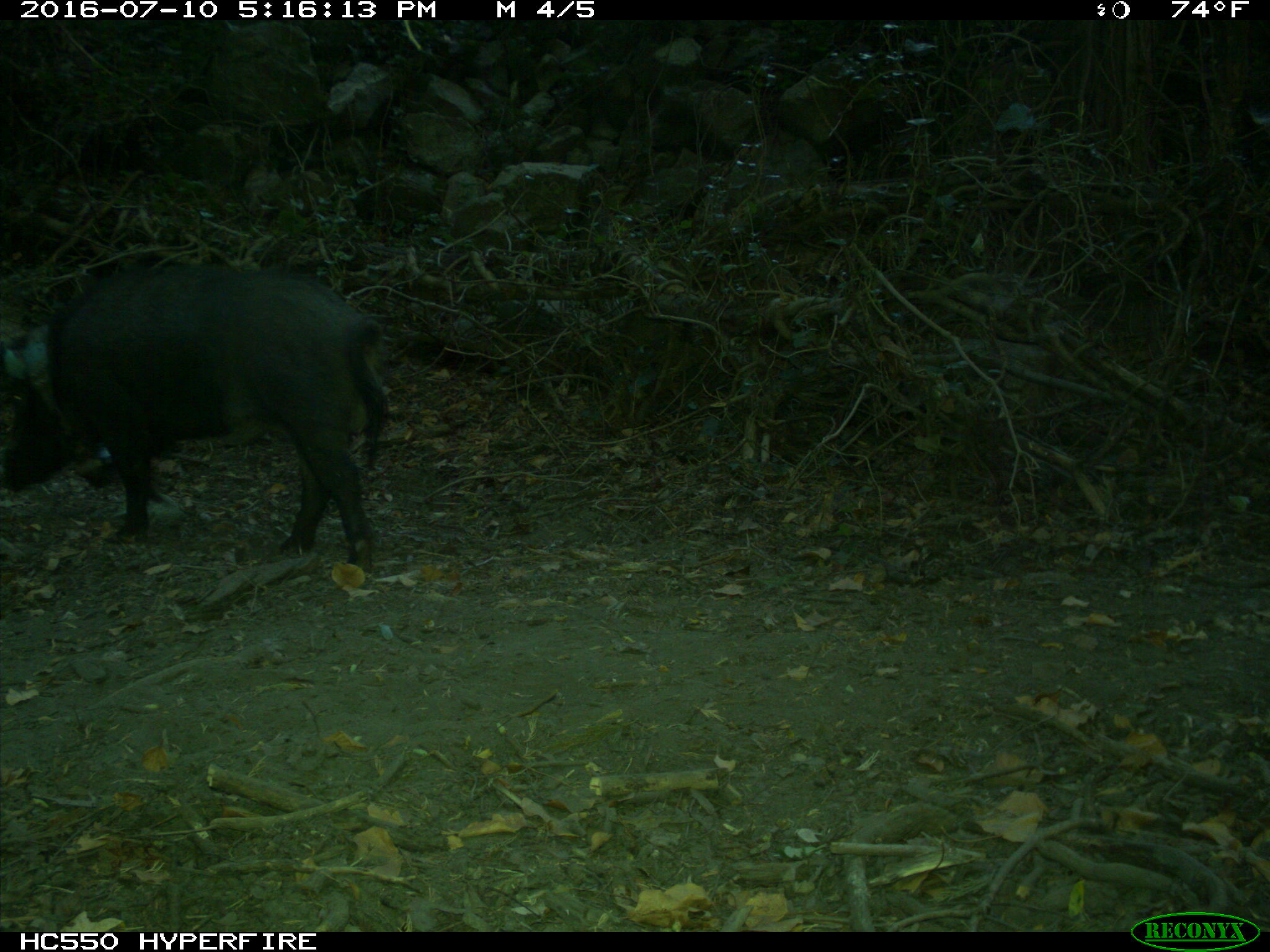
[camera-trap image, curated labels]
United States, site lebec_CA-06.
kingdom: Animalia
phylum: Chordata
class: Mammalia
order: Artiodactyla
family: Suidae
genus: Sus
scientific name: Sus scrofa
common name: wild boar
Sus scrofa (wild boar).